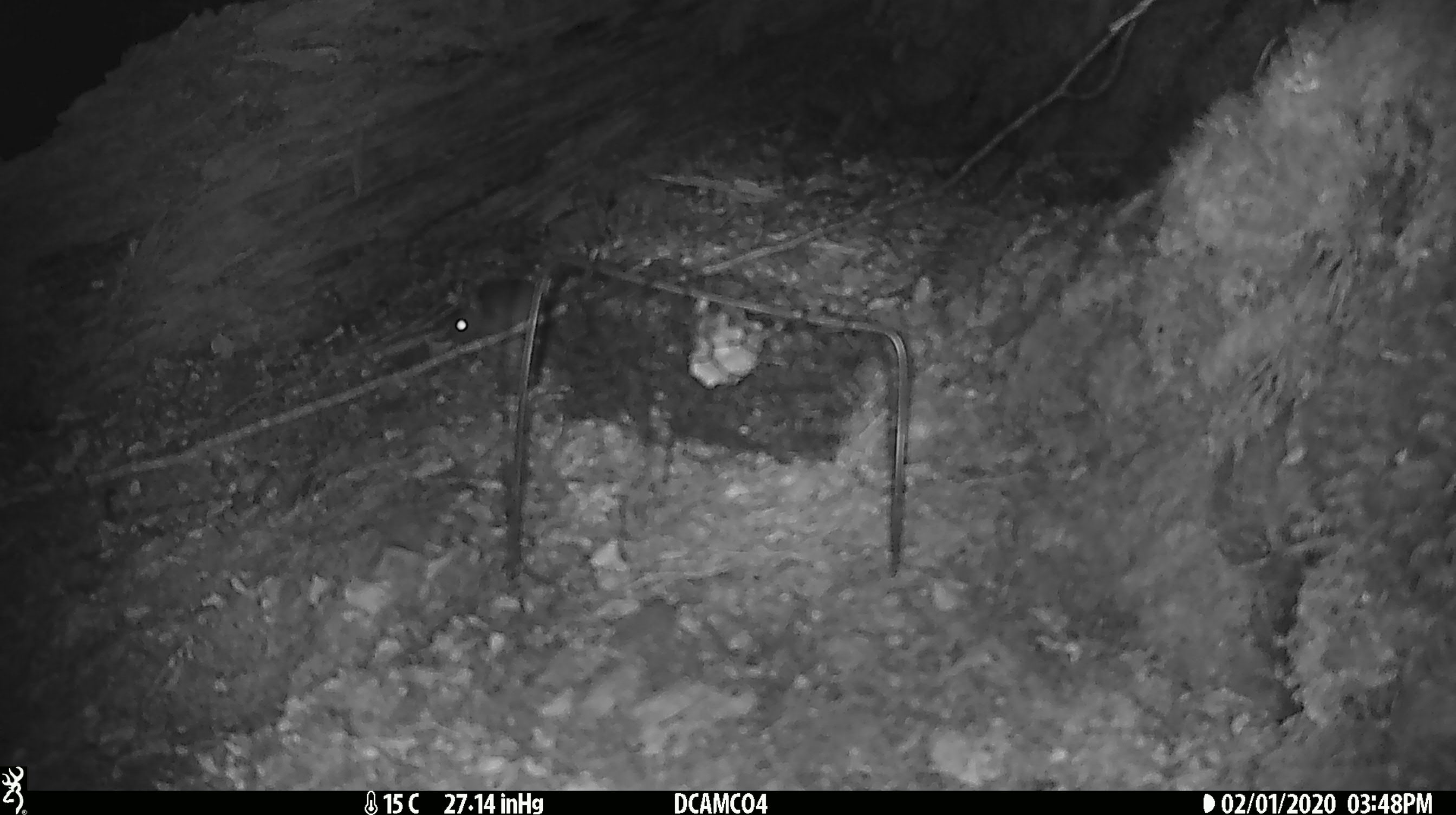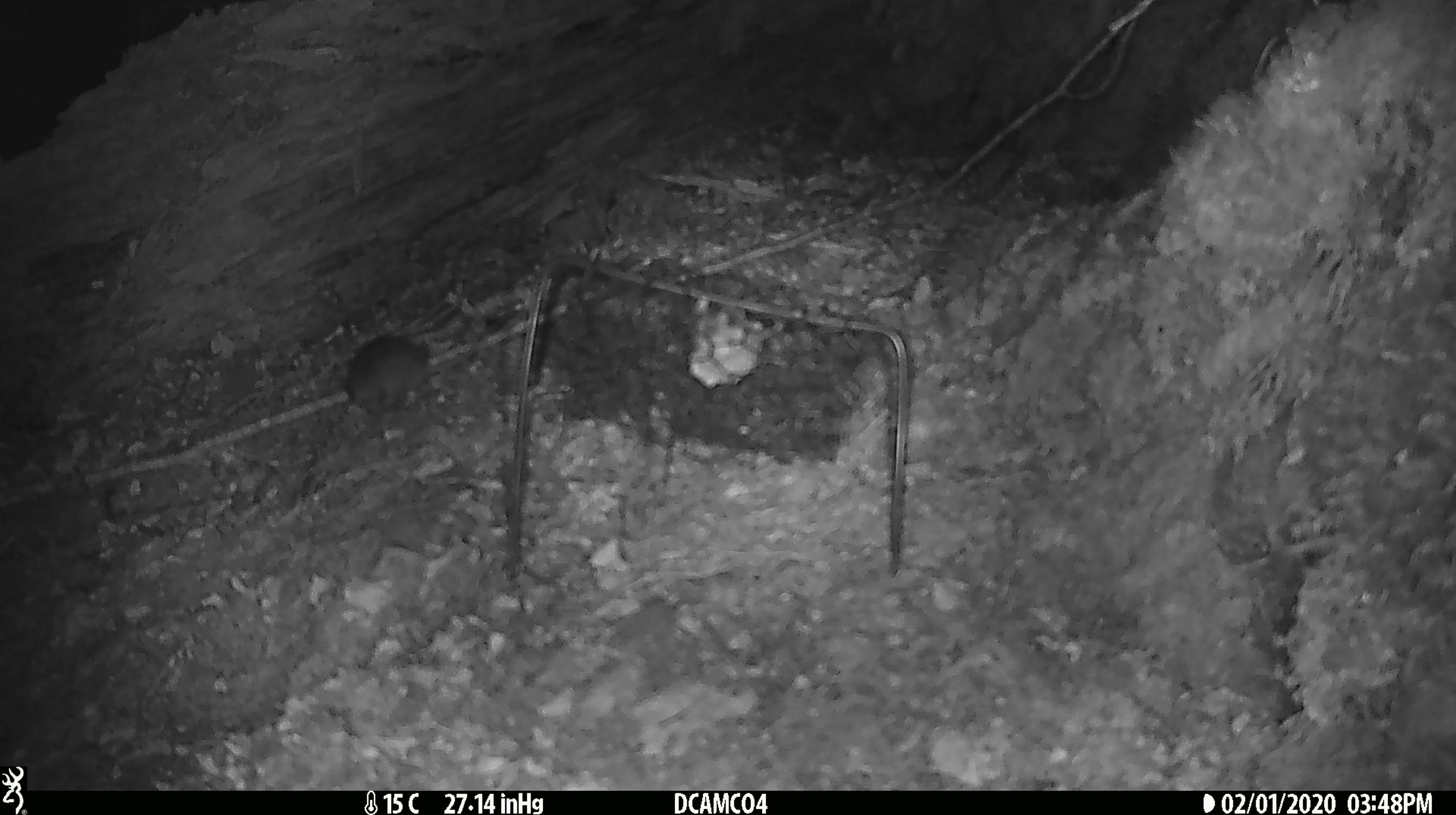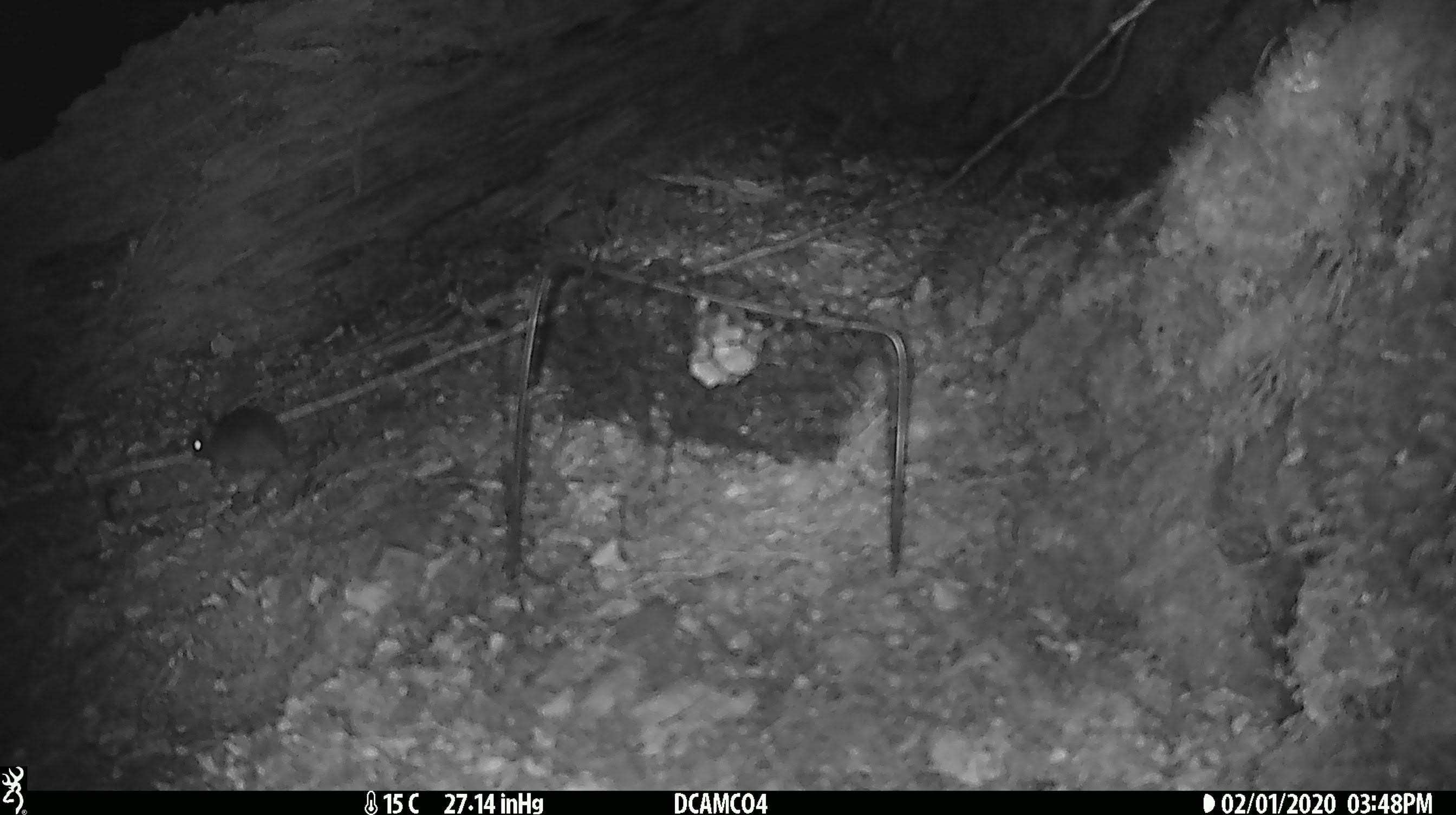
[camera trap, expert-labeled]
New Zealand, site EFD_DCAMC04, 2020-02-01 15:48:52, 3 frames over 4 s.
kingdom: Animalia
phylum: Chordata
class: Mammalia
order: Rodentia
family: Muridae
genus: Mus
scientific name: Mus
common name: mouse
Mouse (Mus).